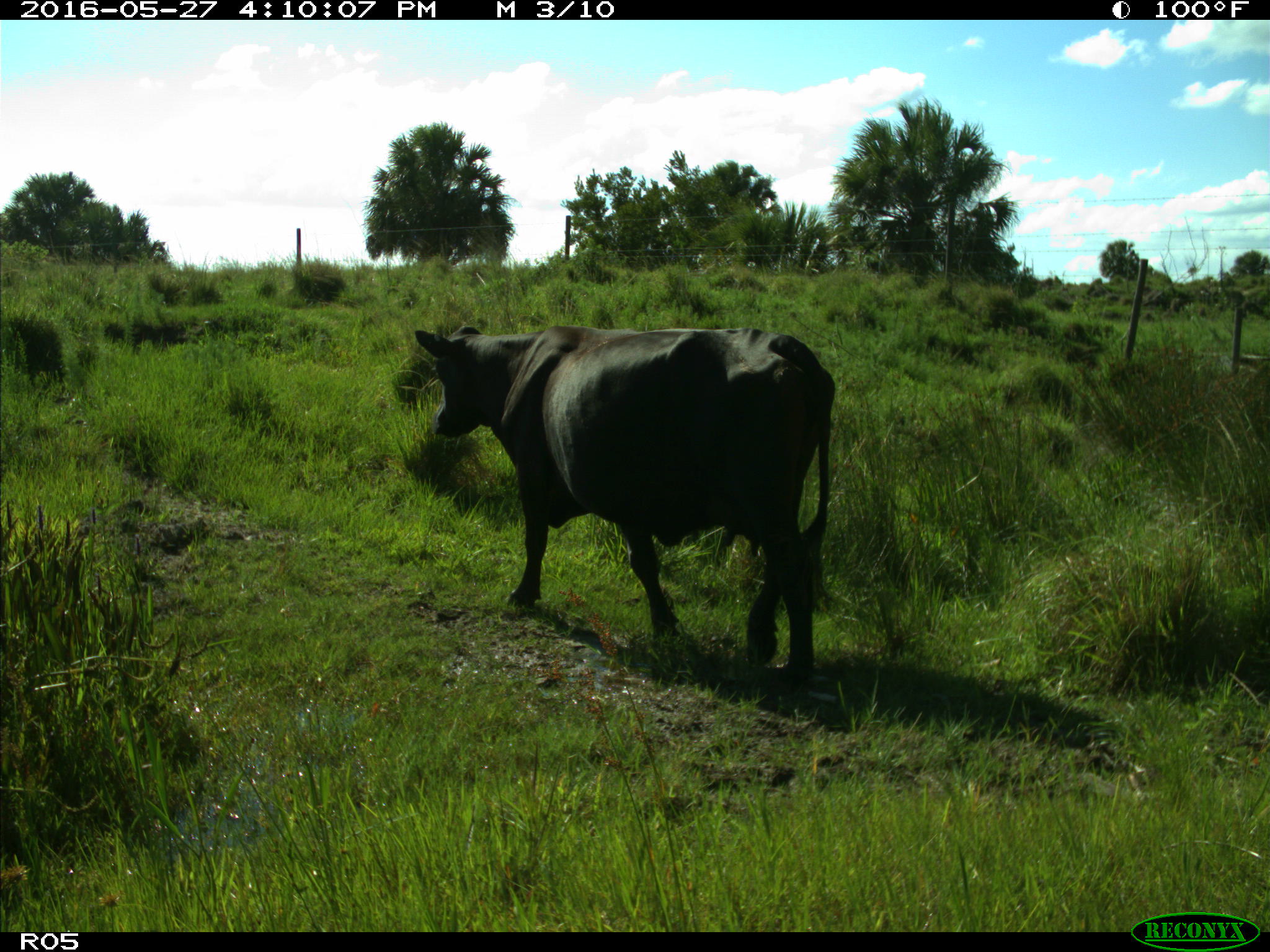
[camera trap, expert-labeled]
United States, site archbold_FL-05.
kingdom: Animalia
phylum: Chordata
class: Mammalia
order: Artiodactyla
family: Bovidae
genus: Bos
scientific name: Bos taurus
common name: domestic cow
Bos taurus (domestic cow).